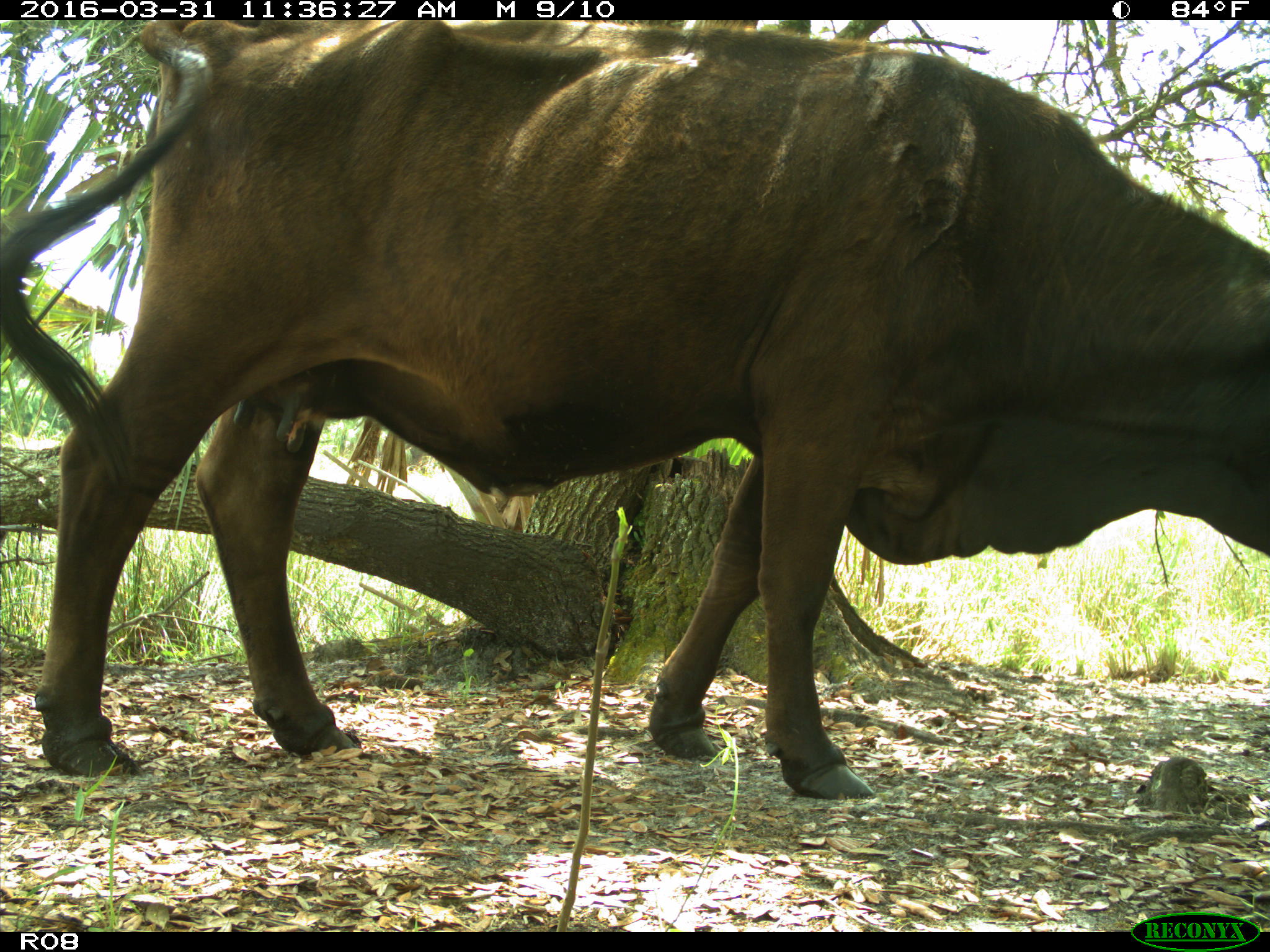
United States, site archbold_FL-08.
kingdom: Animalia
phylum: Chordata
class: Mammalia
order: Artiodactyla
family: Bovidae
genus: Bos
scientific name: Bos taurus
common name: domestic cow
Bos taurus (domestic cow).